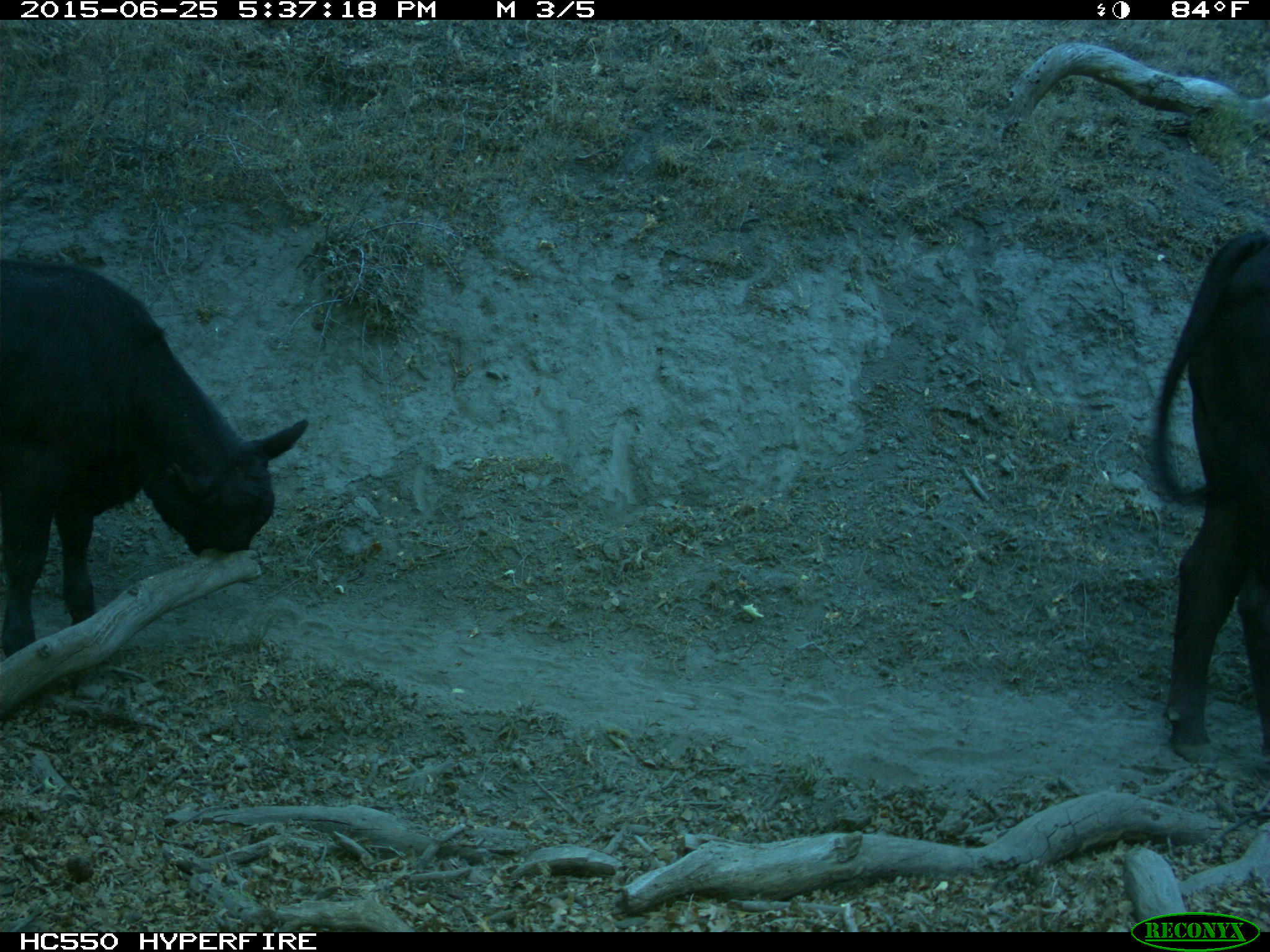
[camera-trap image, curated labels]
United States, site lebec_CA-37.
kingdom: Animalia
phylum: Chordata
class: Mammalia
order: Artiodactyla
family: Bovidae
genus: Bos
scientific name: Bos taurus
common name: domestic cow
Bos taurus (domestic cow).